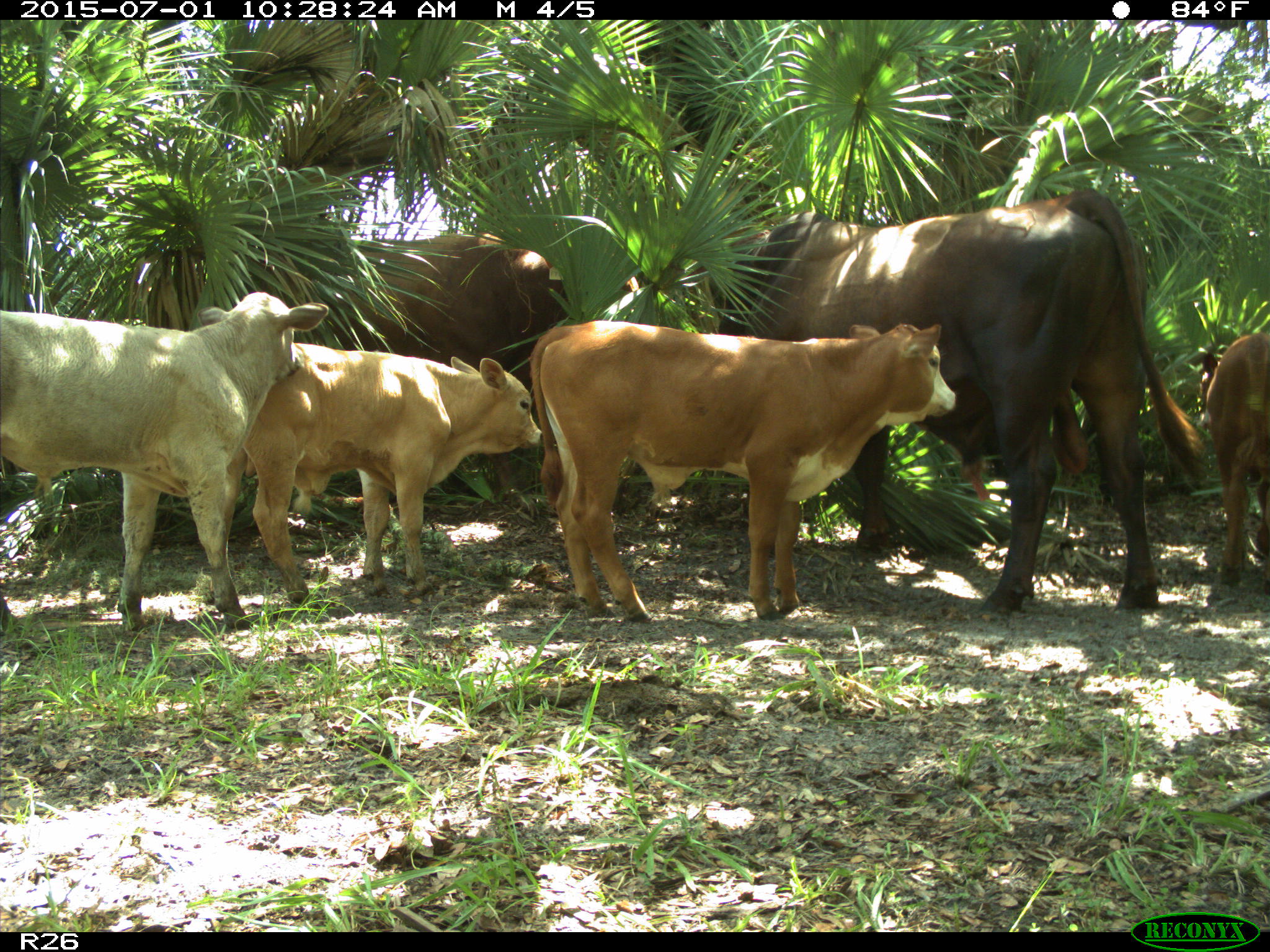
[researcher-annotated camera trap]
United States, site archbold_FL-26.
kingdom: Animalia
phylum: Chordata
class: Mammalia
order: Artiodactyla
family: Bovidae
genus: Bos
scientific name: Bos taurus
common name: domestic cow